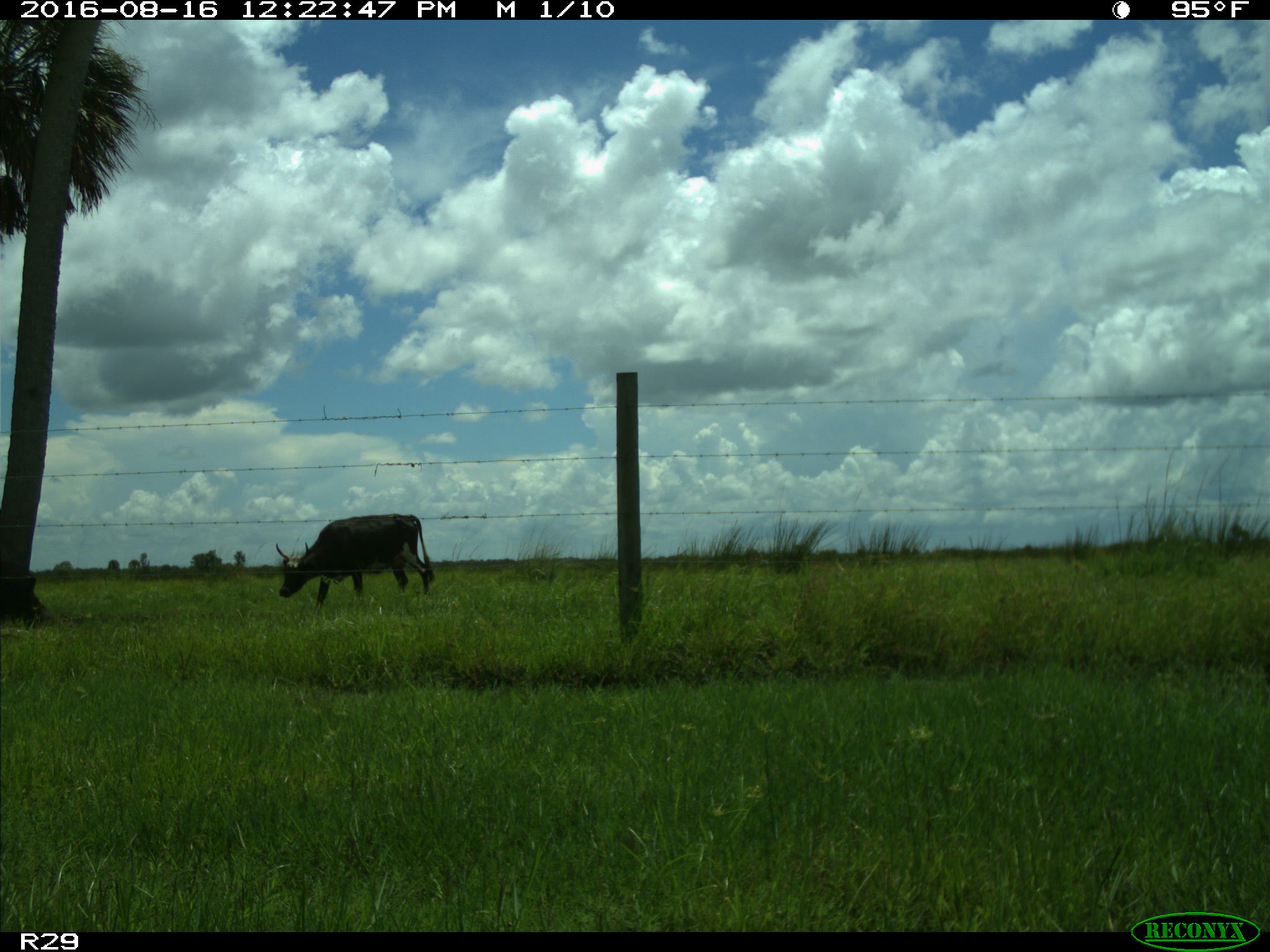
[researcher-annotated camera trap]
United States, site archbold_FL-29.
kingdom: Animalia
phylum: Chordata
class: Mammalia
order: Artiodactyla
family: Bovidae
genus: Bos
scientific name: Bos taurus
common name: domestic cow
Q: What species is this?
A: Bos taurus (domestic cow).